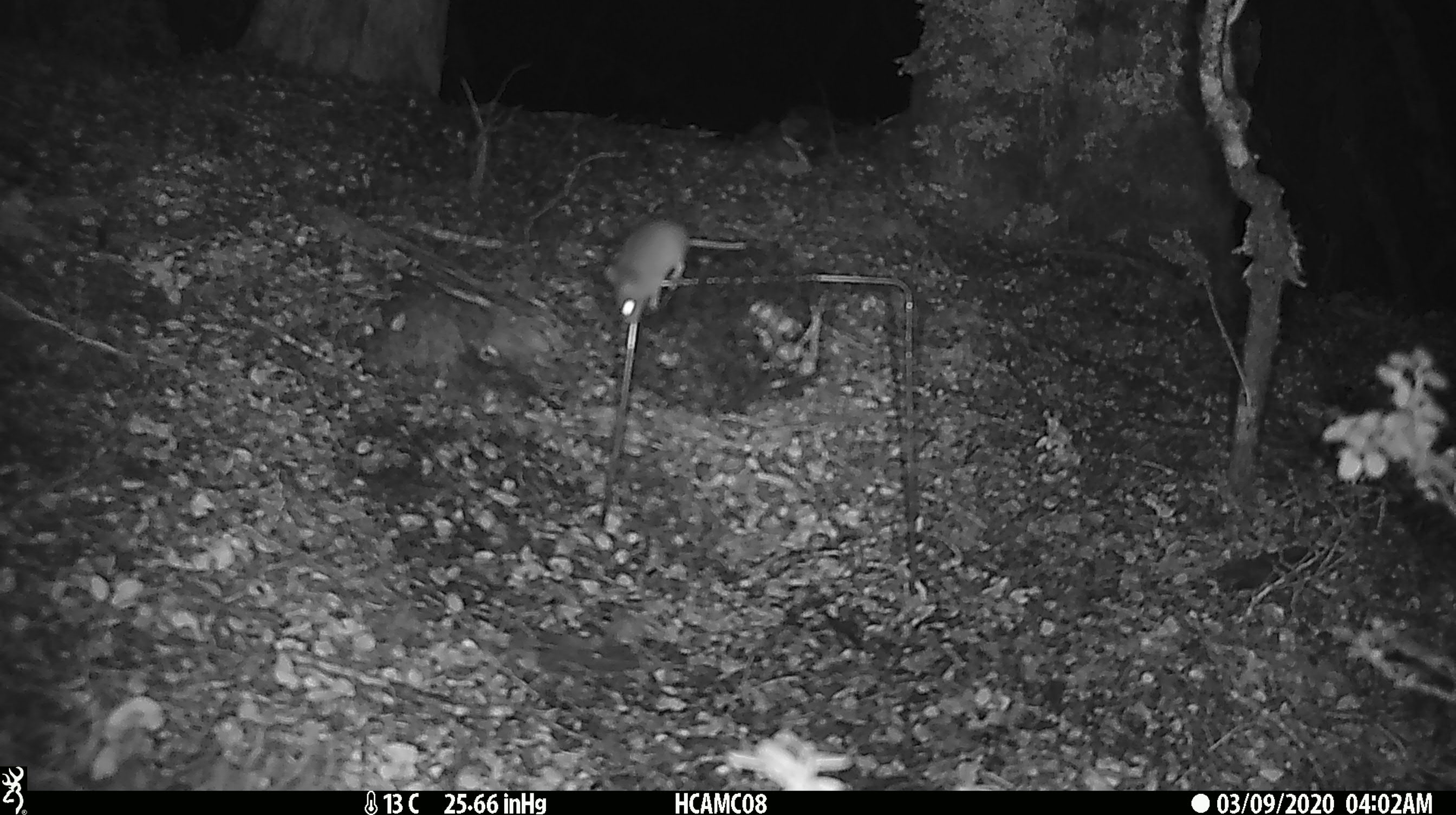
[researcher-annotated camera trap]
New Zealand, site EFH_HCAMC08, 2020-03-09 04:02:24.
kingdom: Animalia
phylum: Chordata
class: Mammalia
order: Rodentia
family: Muridae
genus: Mus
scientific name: Mus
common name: mouse